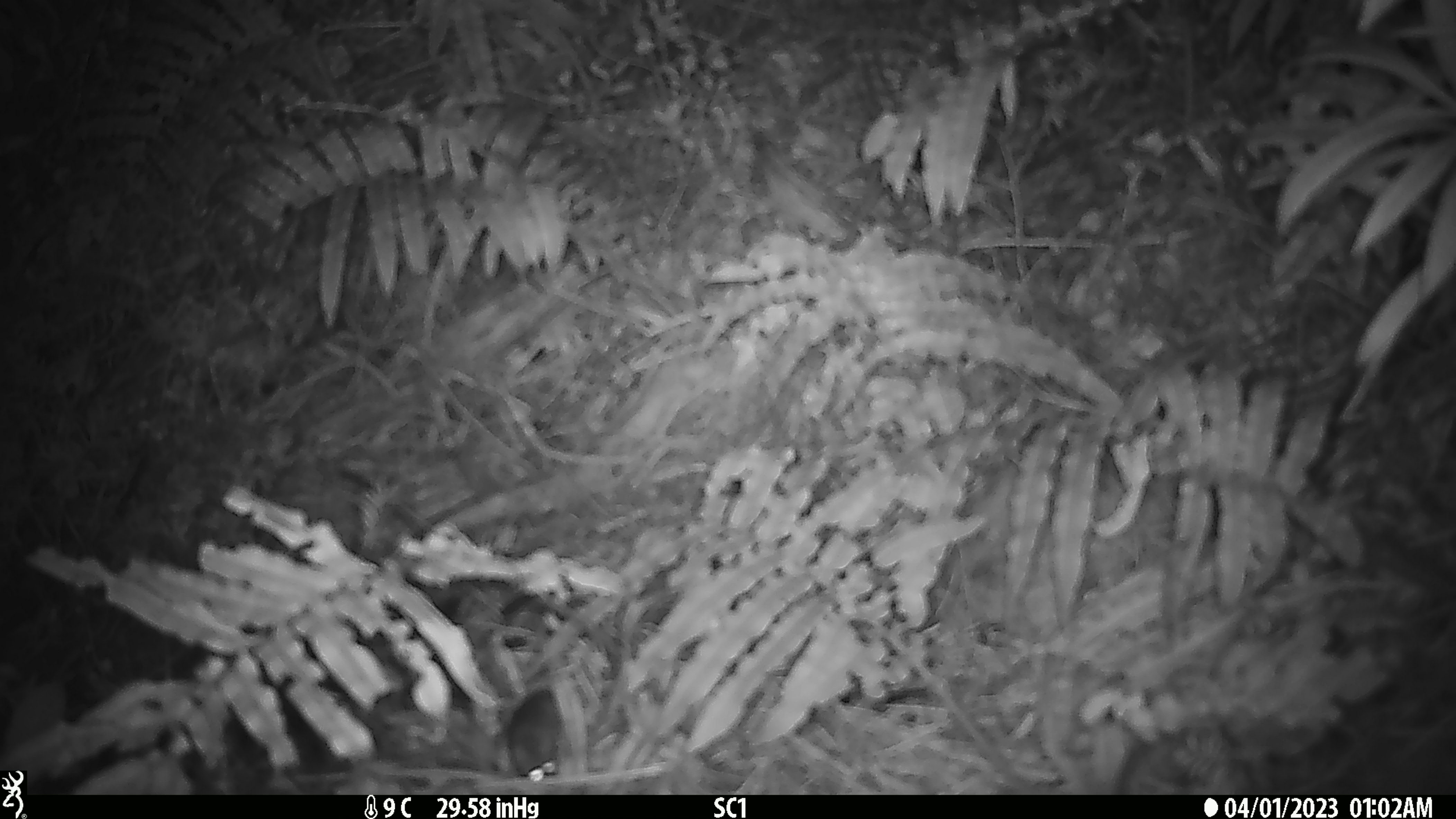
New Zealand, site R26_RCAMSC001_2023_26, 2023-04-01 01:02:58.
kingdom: Animalia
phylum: Chordata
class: Mammalia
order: Rodentia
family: Muridae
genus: Mus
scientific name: Mus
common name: mouse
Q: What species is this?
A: Mouse (Mus).